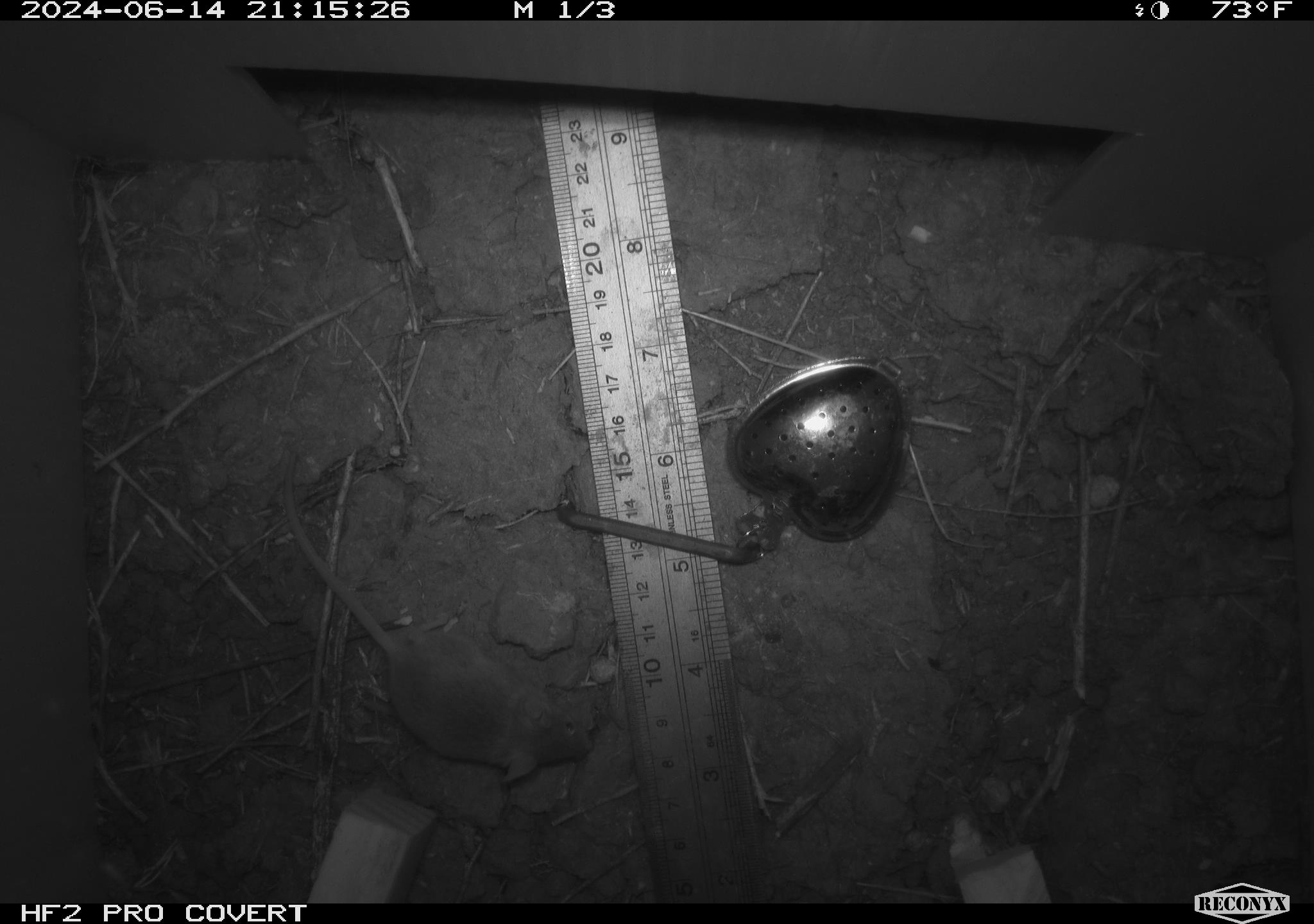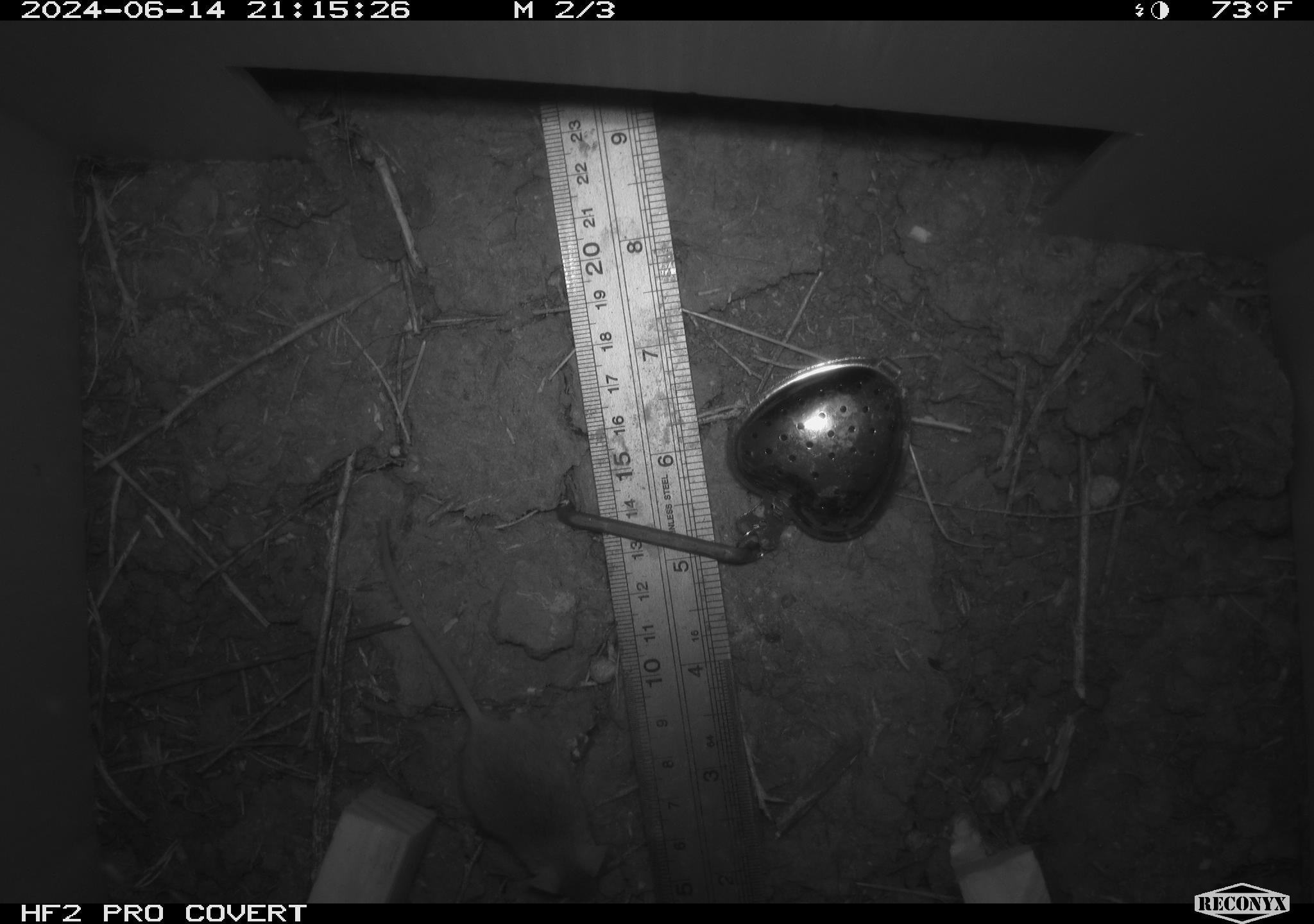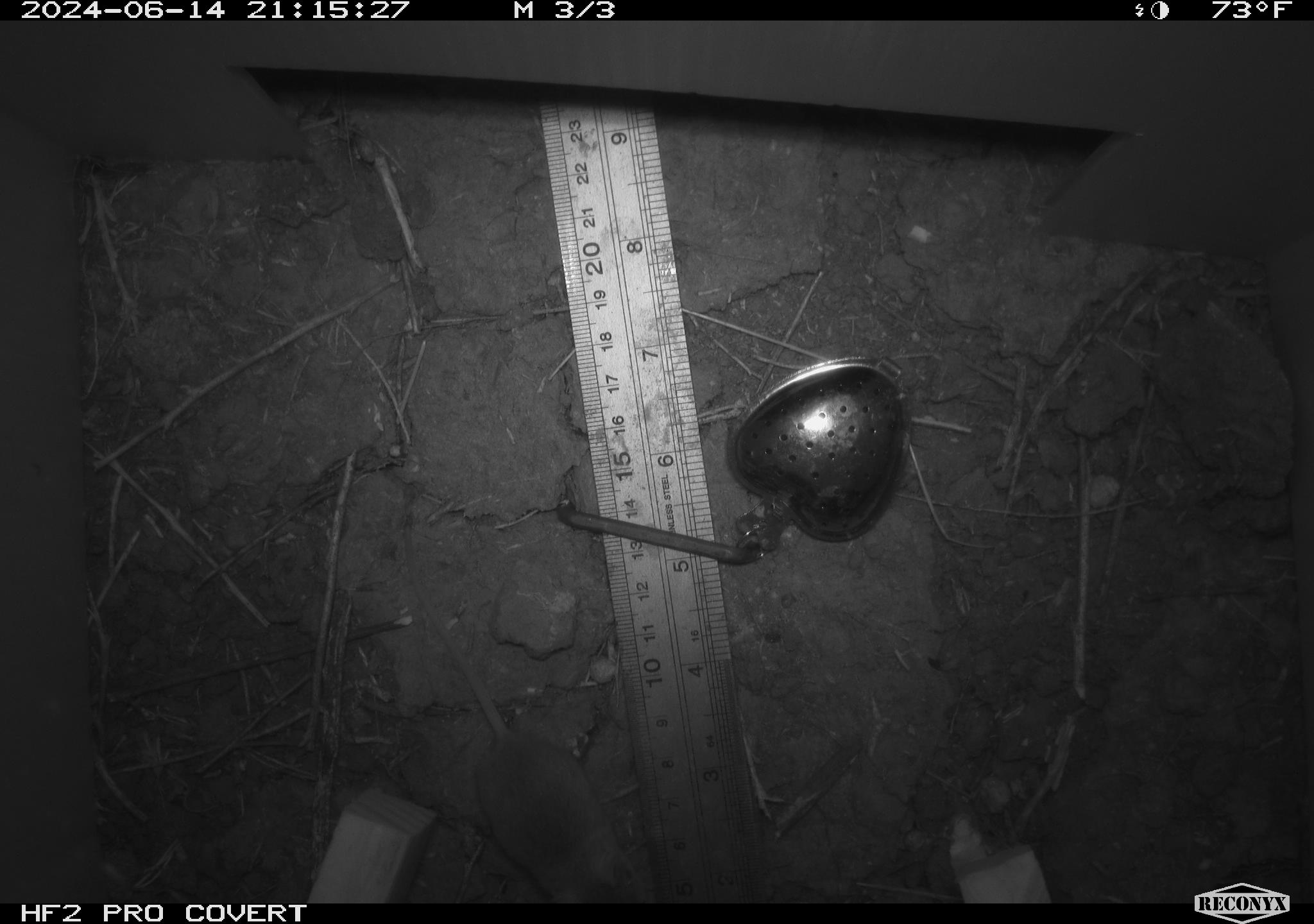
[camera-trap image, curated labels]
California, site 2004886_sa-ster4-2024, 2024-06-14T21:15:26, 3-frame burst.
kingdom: Animalia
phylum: Chordata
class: Mammalia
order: Rodentia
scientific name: Rodentia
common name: mouse species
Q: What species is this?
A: Mouse species (Rodentia).